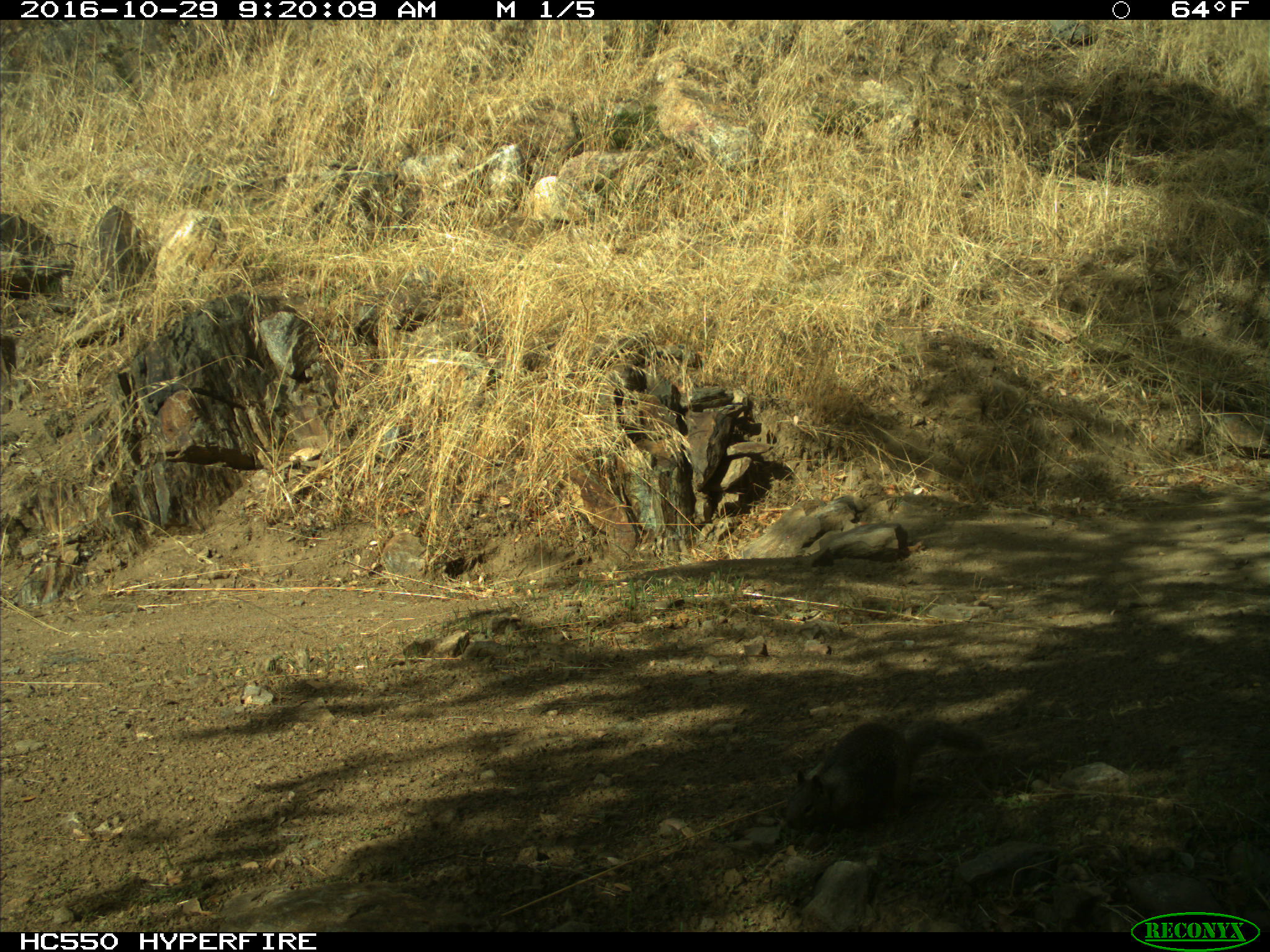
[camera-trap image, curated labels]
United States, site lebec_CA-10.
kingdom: Animalia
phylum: Chordata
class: Mammalia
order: Rodentia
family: Sciuridae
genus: Otospermophilus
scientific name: Otospermophilus beecheyi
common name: california ground squirrel